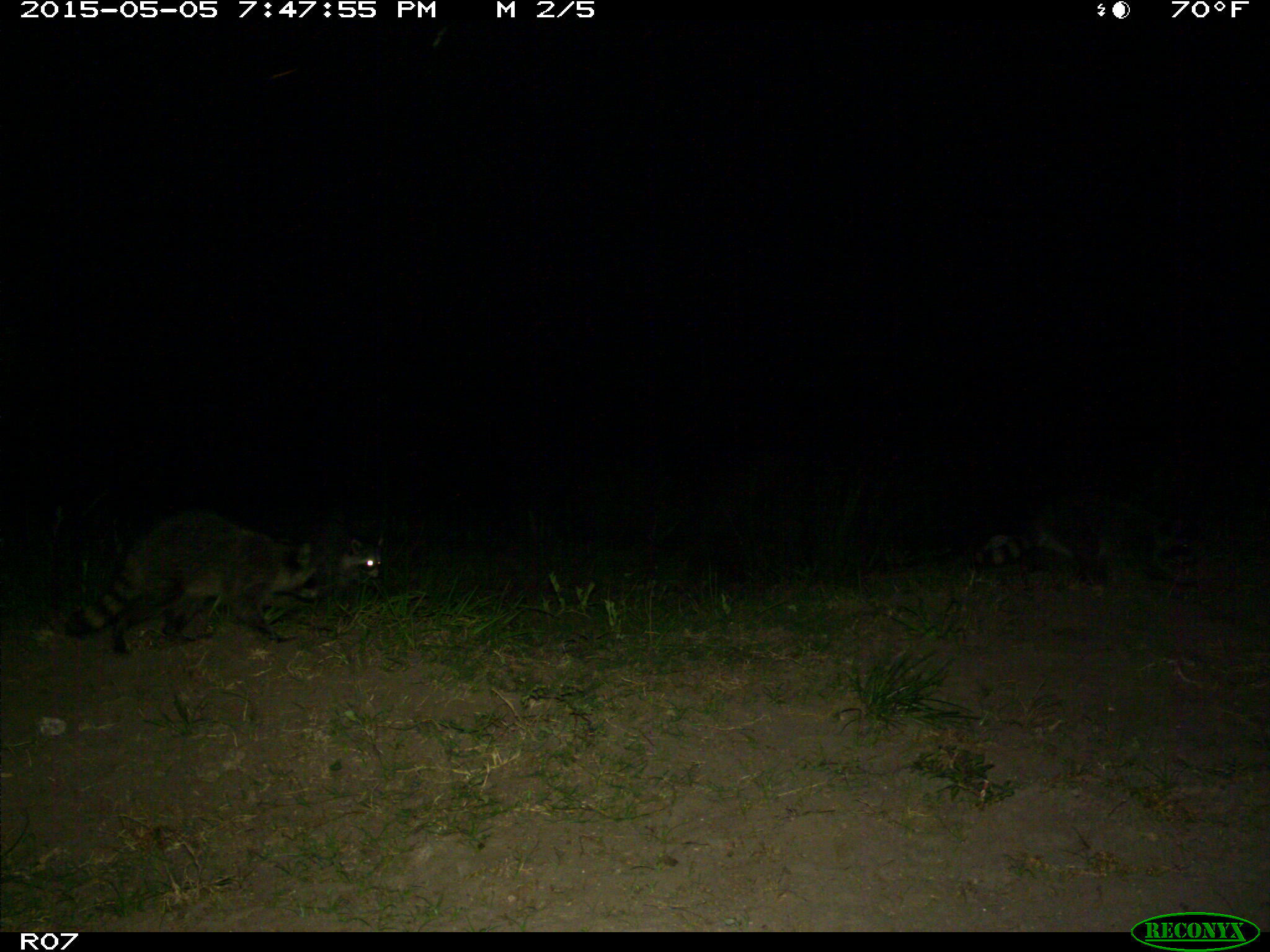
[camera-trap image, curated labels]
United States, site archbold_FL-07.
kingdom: Animalia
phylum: Chordata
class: Mammalia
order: Carnivora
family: Procyonidae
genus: Procyon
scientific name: Procyon lotor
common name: common raccoon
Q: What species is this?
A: Procyon lotor (common raccoon).